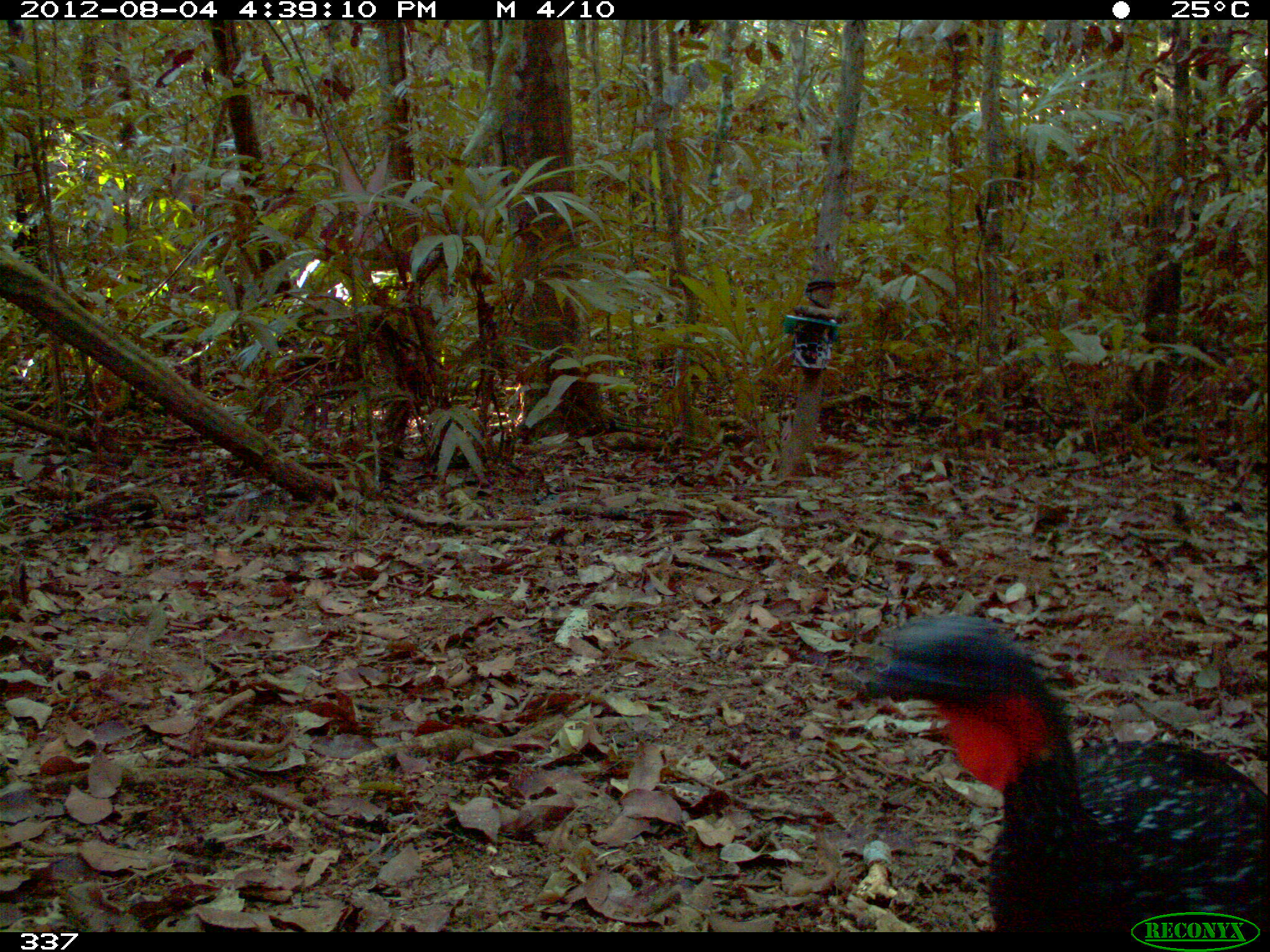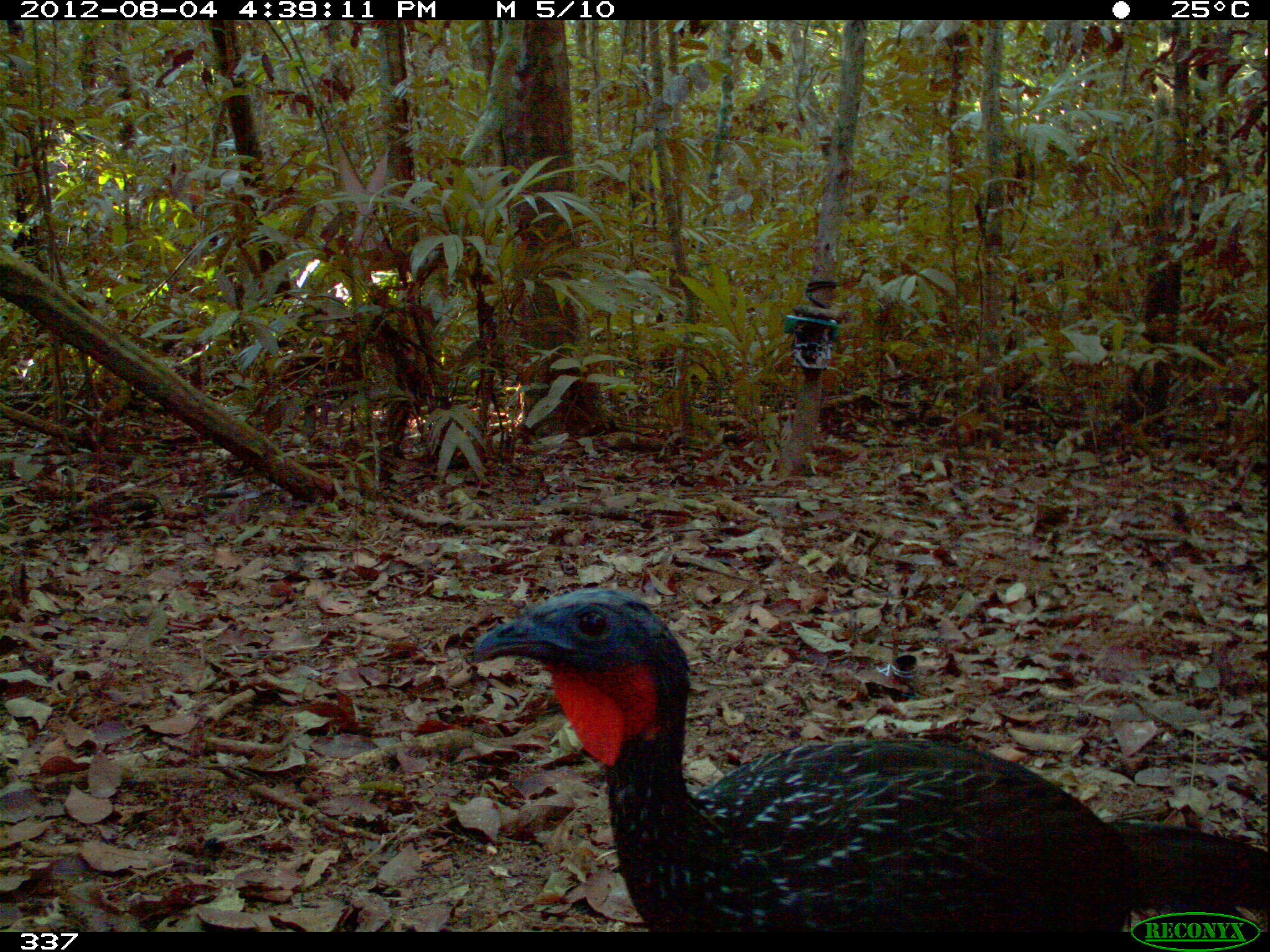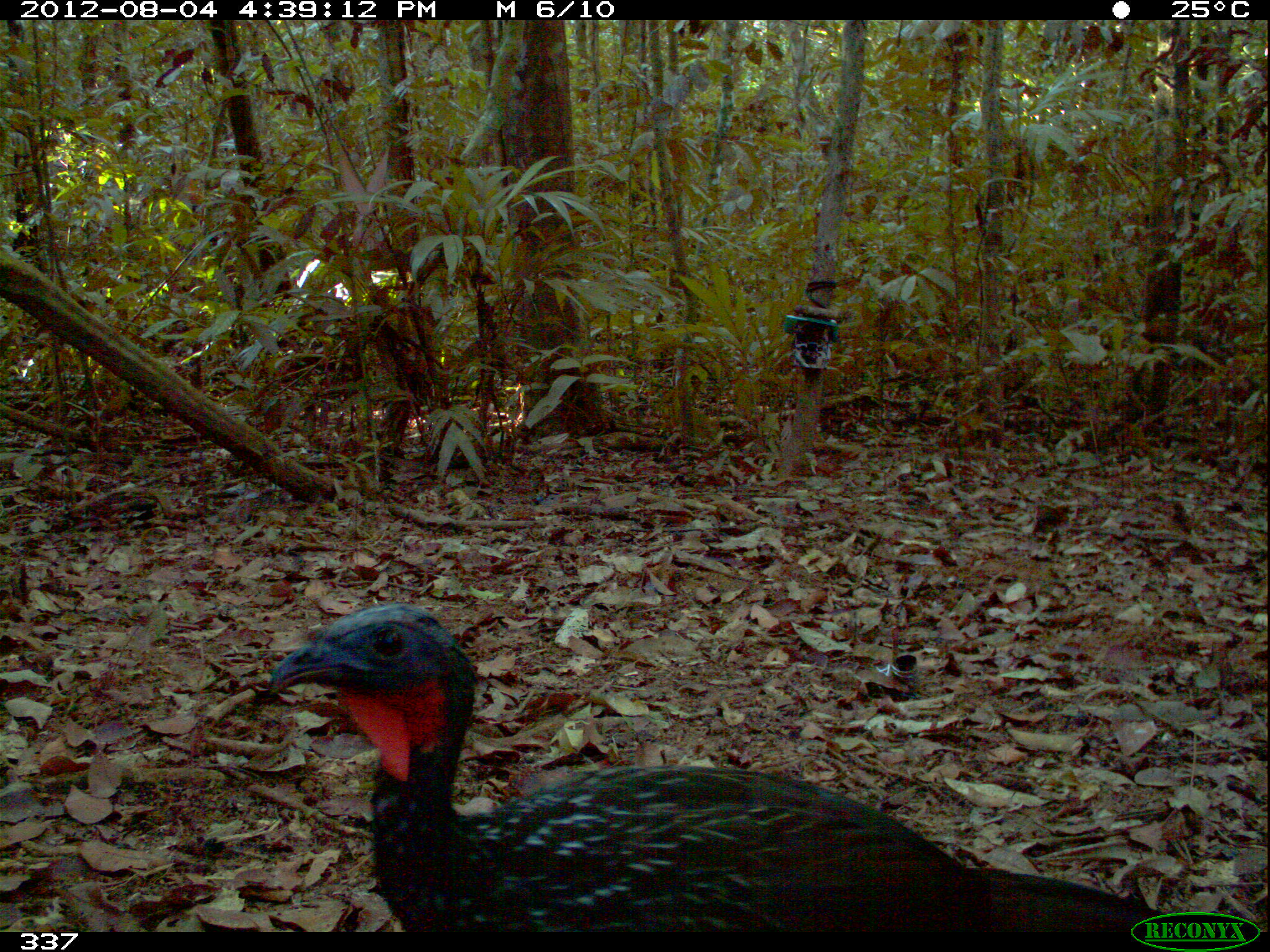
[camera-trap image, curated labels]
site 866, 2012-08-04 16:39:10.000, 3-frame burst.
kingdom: Animalia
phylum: Chordata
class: Aves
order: Galliformes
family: Cracidae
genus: Penelope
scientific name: Penelope jacquacu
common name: spix's guan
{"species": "Penelope jacquacu (spix's guan)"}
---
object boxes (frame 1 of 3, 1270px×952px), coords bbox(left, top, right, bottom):
penelope jacquacu: bbox(830, 613, 1266, 928)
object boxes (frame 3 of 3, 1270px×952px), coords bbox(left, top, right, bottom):
penelope jacquacu: bbox(265, 603, 1194, 932); bbox(1212, 643, 1213, 645)